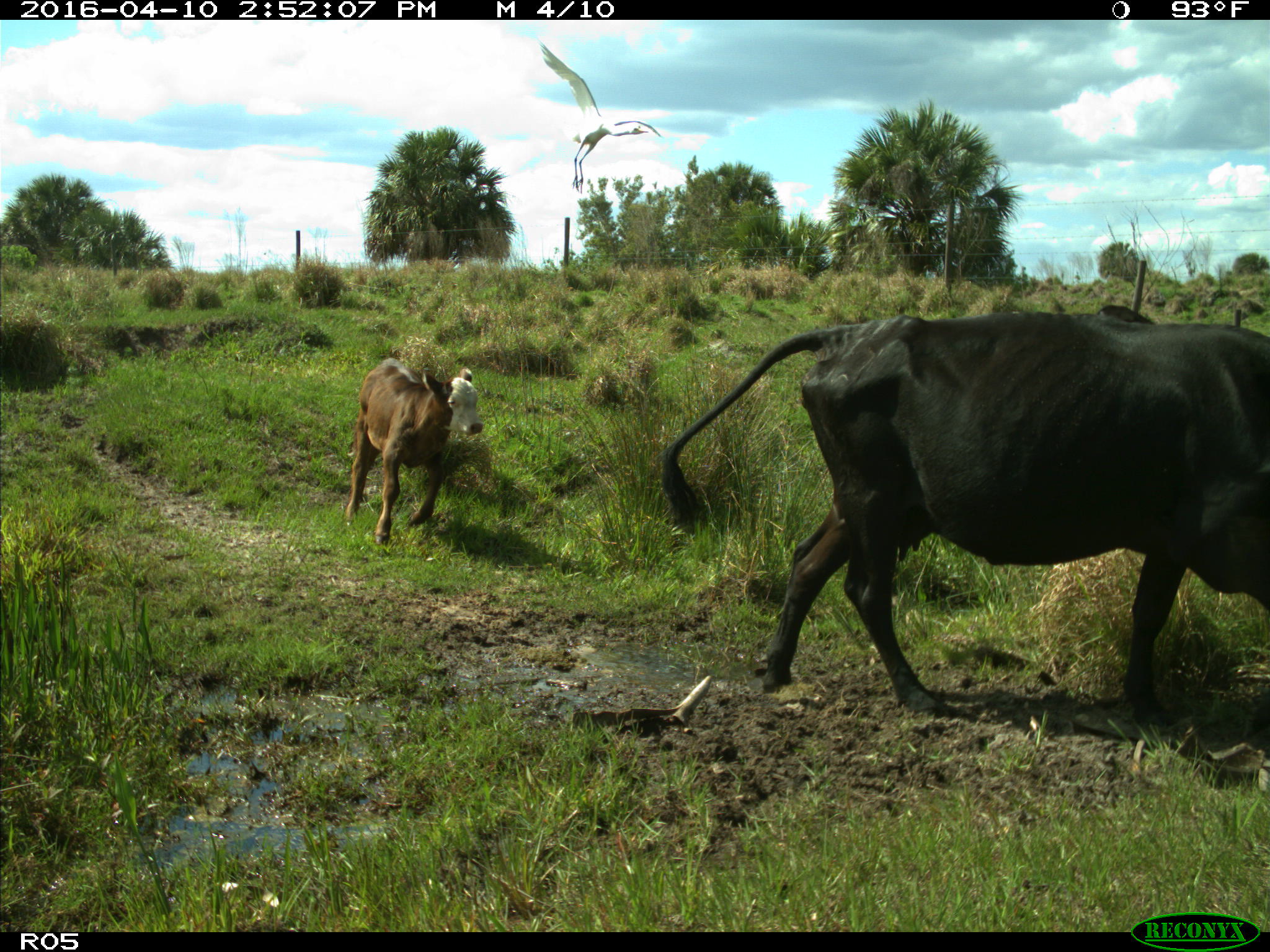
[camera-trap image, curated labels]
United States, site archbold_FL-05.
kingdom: Animalia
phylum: Chordata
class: Mammalia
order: Artiodactyla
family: Bovidae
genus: Bos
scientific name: Bos taurus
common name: domestic cow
Bos taurus (domestic cow).